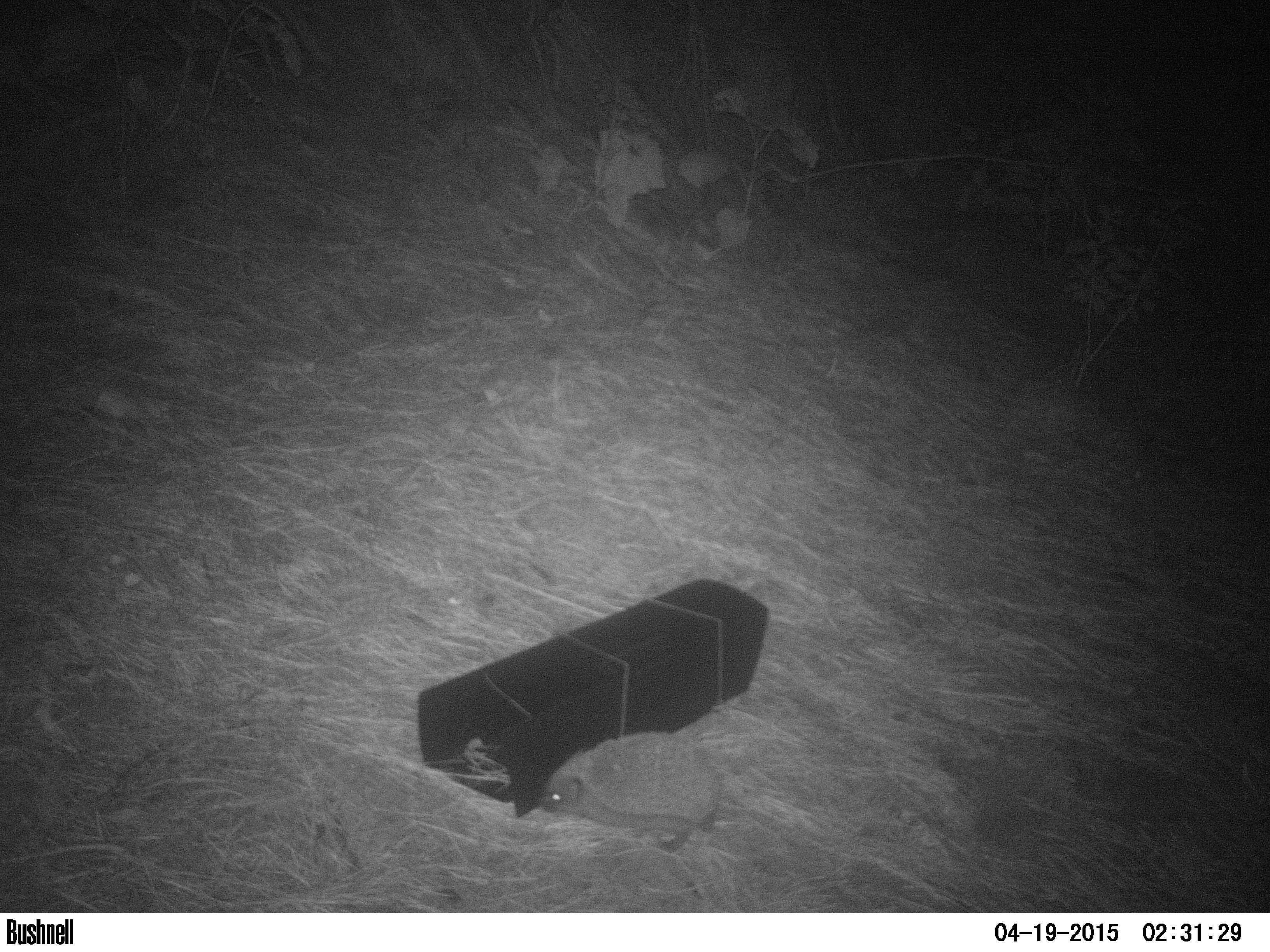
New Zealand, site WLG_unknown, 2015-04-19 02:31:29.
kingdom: Animalia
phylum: Chordata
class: Mammalia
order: Eulipotyphla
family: Erinaceidae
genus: Erinaceus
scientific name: Erinaceus europaeus europaeus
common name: european hedgehog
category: hedgehog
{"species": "hedgehog (european hedgehog) (Erinaceus europaeus europaeus)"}